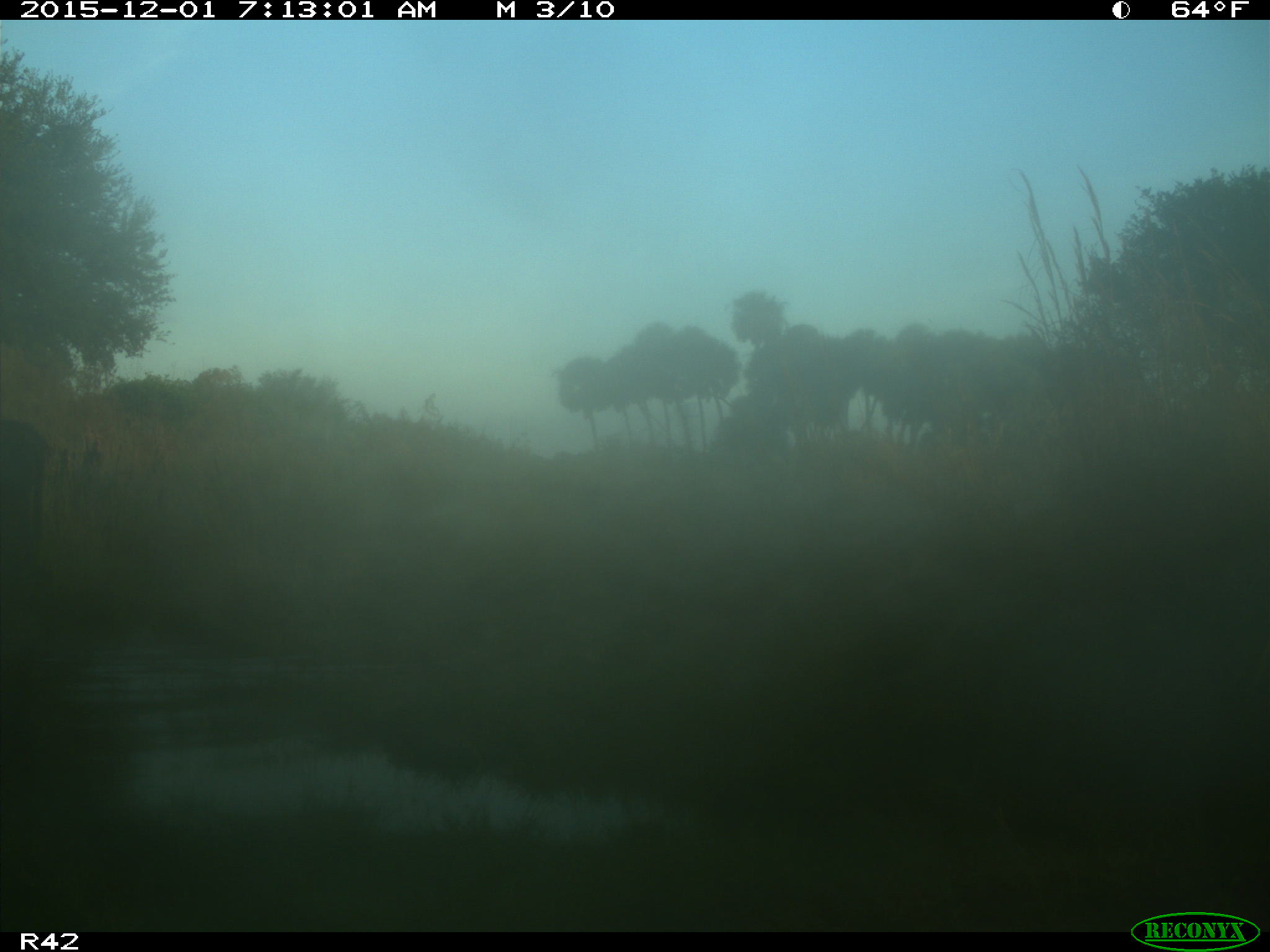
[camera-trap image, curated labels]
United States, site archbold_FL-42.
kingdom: Animalia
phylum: Chordata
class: Mammalia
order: Artiodactyla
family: Bovidae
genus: Bos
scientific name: Bos taurus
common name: domestic cow